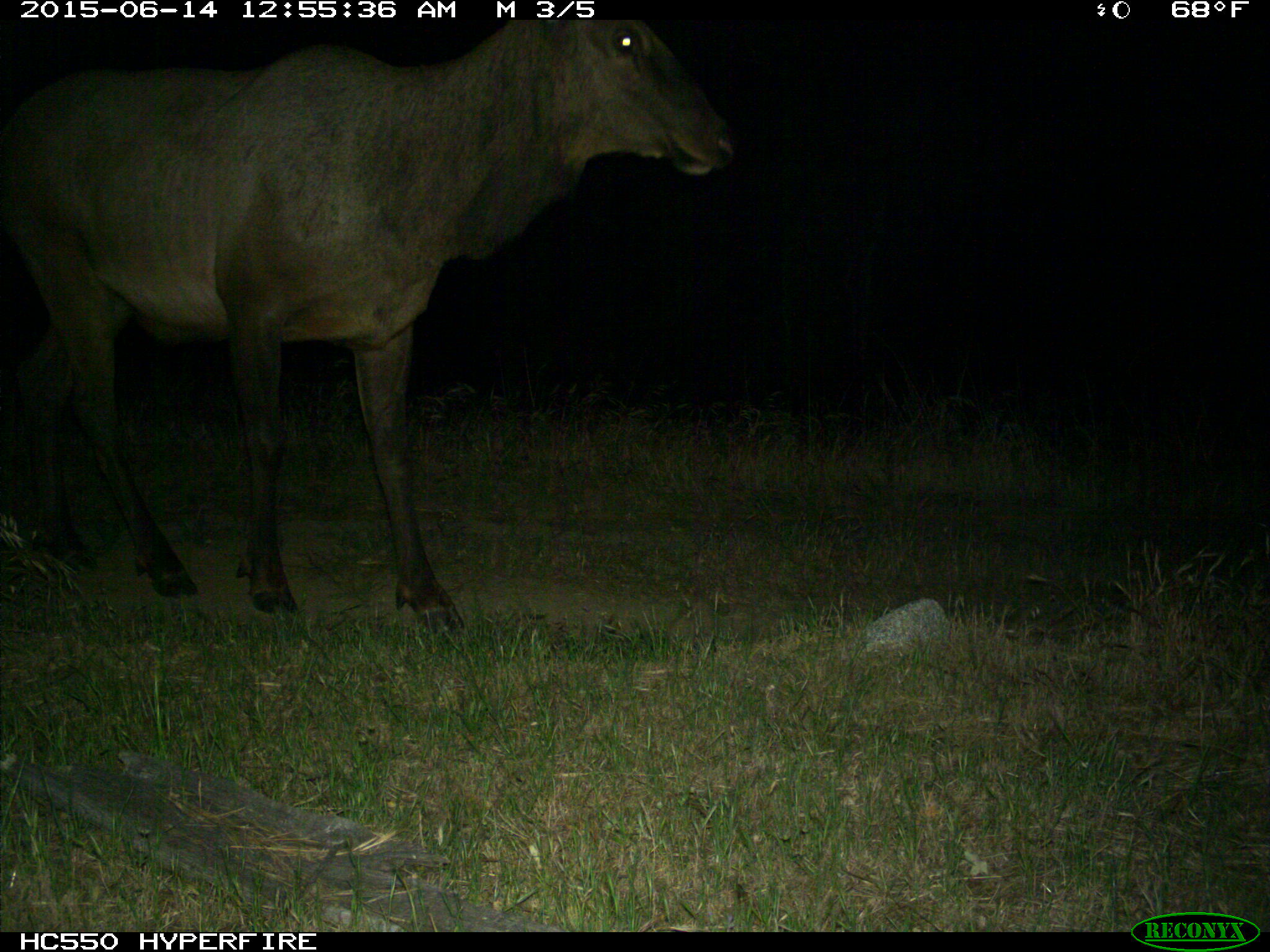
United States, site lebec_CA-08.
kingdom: Animalia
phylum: Chordata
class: Mammalia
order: Artiodactyla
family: Cervidae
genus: Cervus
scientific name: Cervus canadensis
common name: elk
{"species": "Cervus canadensis (elk)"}